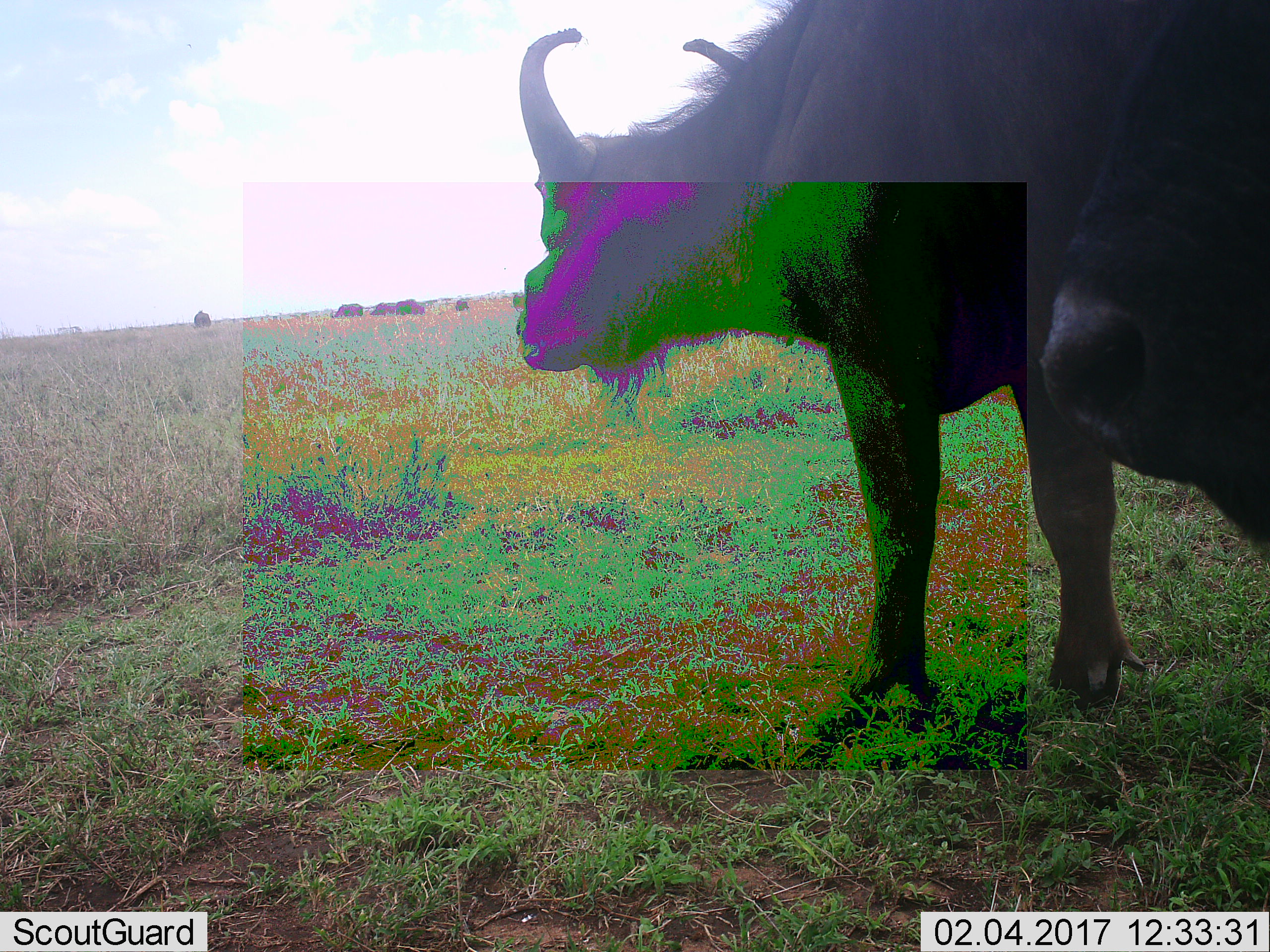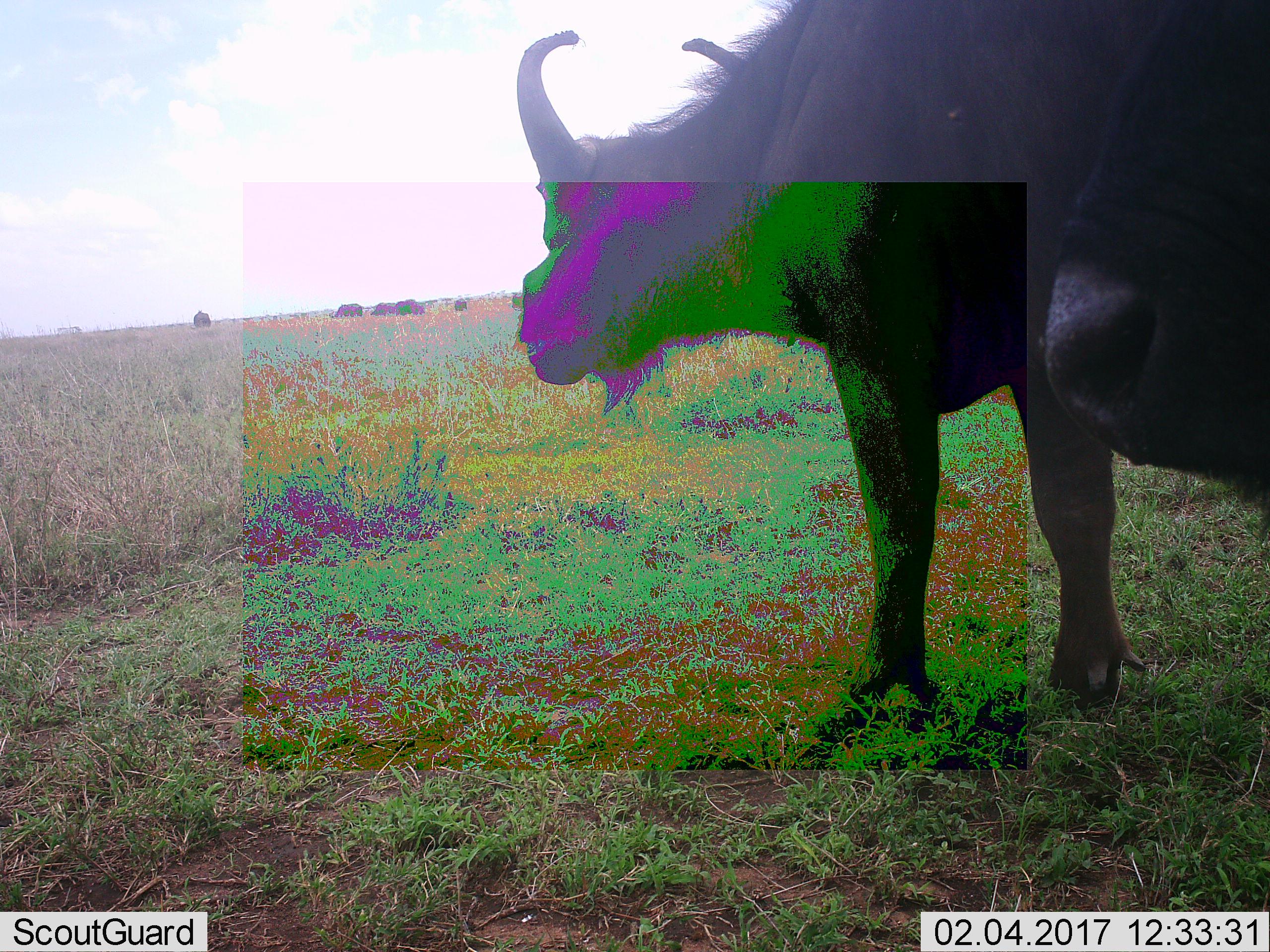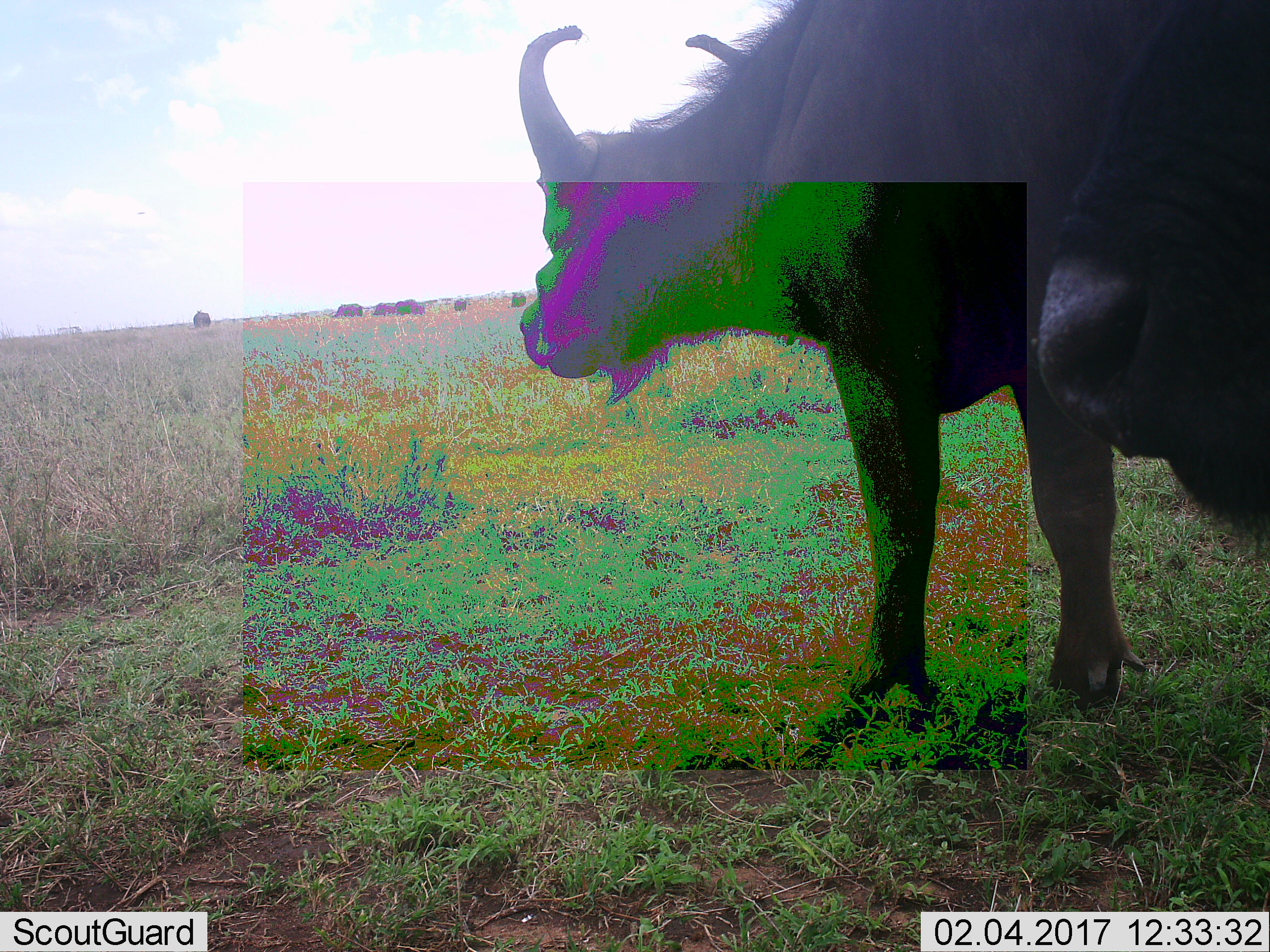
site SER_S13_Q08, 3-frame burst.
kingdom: Animalia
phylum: Chordata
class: Mammalia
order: Artiodactyla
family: Bovidae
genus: Syncerus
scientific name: Syncerus caffer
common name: african buffalo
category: buffalo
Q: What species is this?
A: Buffalo (african buffalo) (Syncerus caffer).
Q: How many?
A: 8.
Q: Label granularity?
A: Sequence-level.